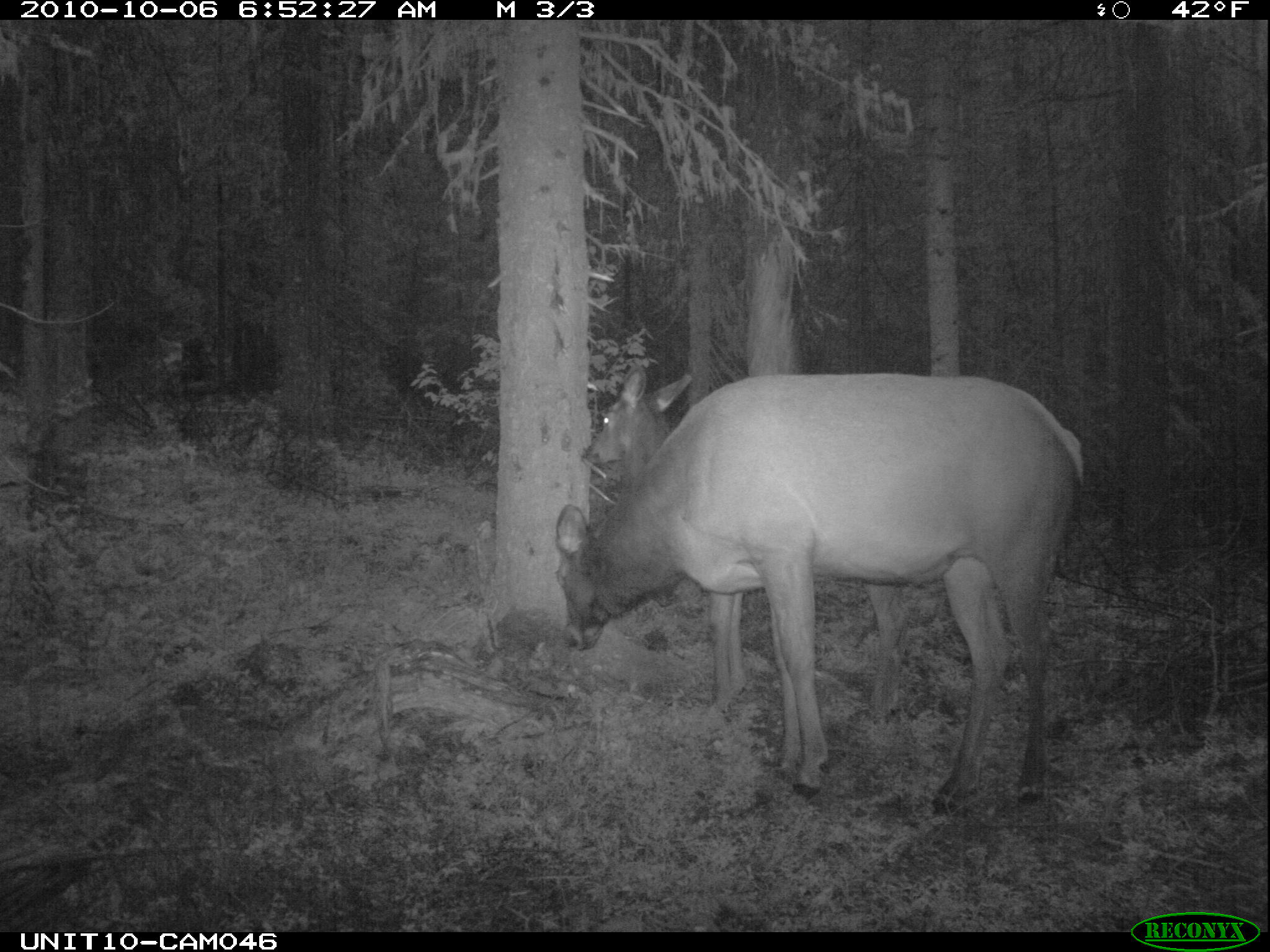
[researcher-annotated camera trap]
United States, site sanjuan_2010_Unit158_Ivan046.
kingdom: Animalia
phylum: Chordata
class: Mammalia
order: Artiodactyla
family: Cervidae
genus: Cervus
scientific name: Cervus elaphus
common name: red deer